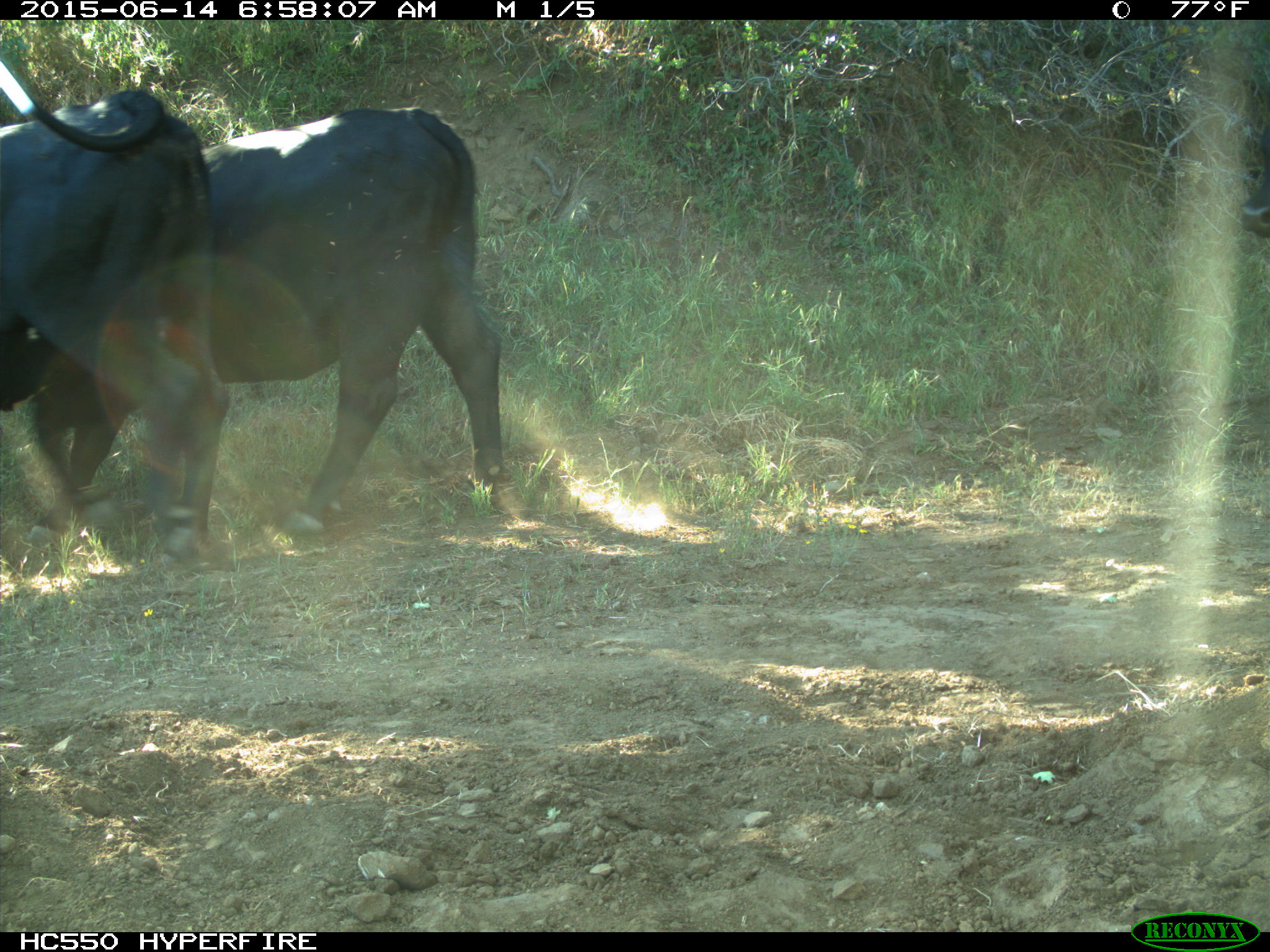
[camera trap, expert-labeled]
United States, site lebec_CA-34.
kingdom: Animalia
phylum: Chordata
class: Mammalia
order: Artiodactyla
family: Bovidae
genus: Bos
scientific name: Bos taurus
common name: domestic cow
Bos taurus (domestic cow).